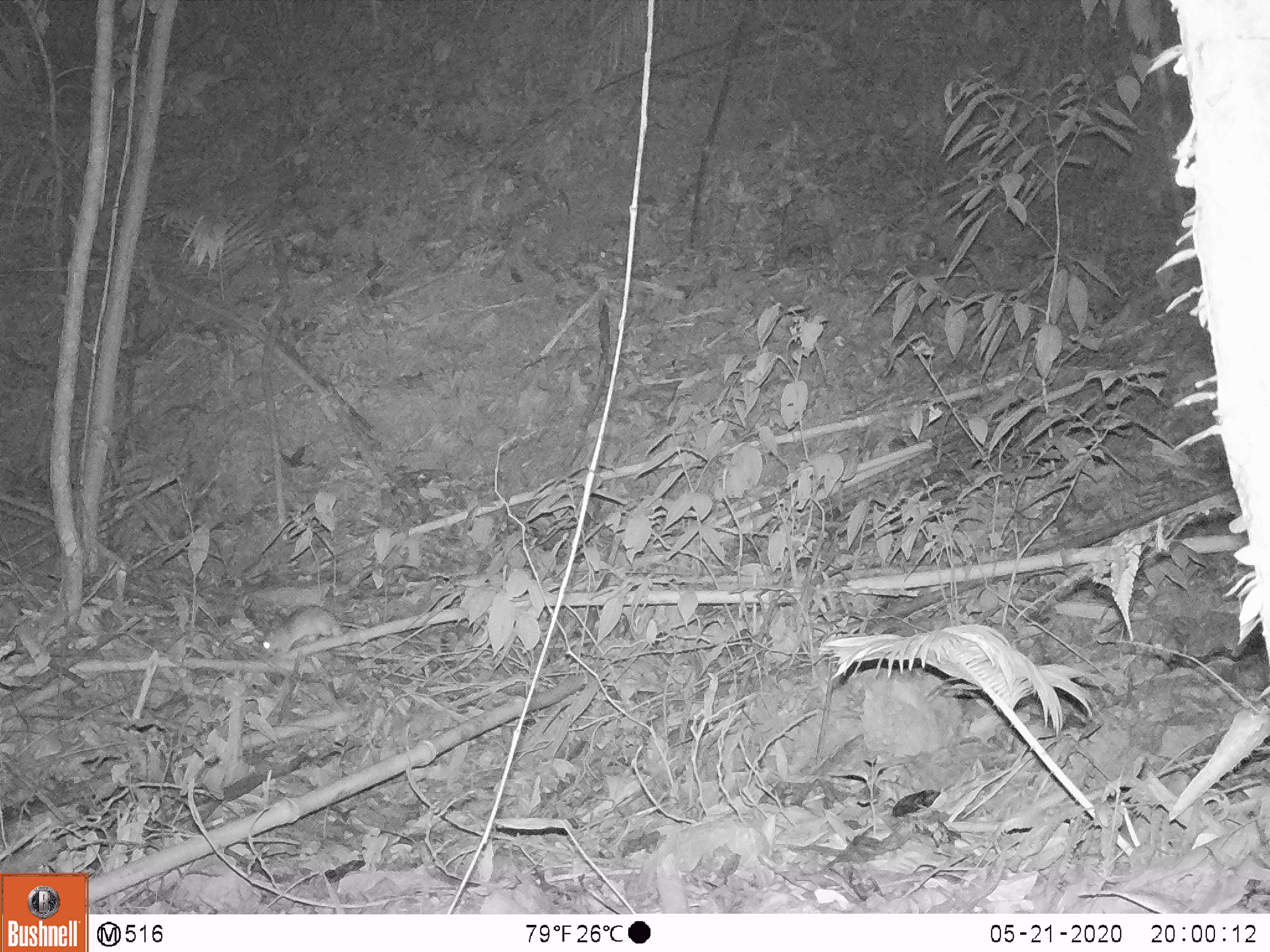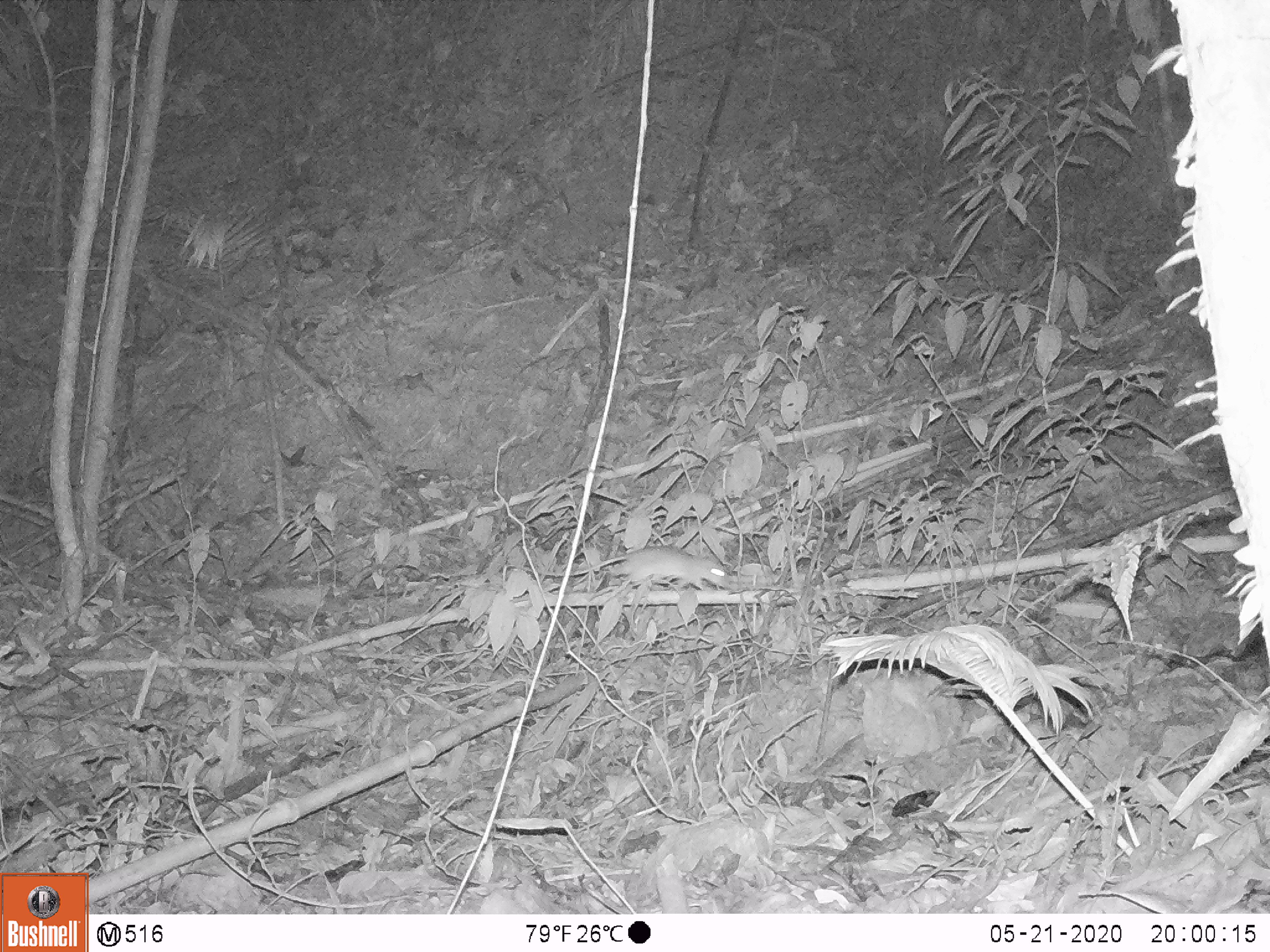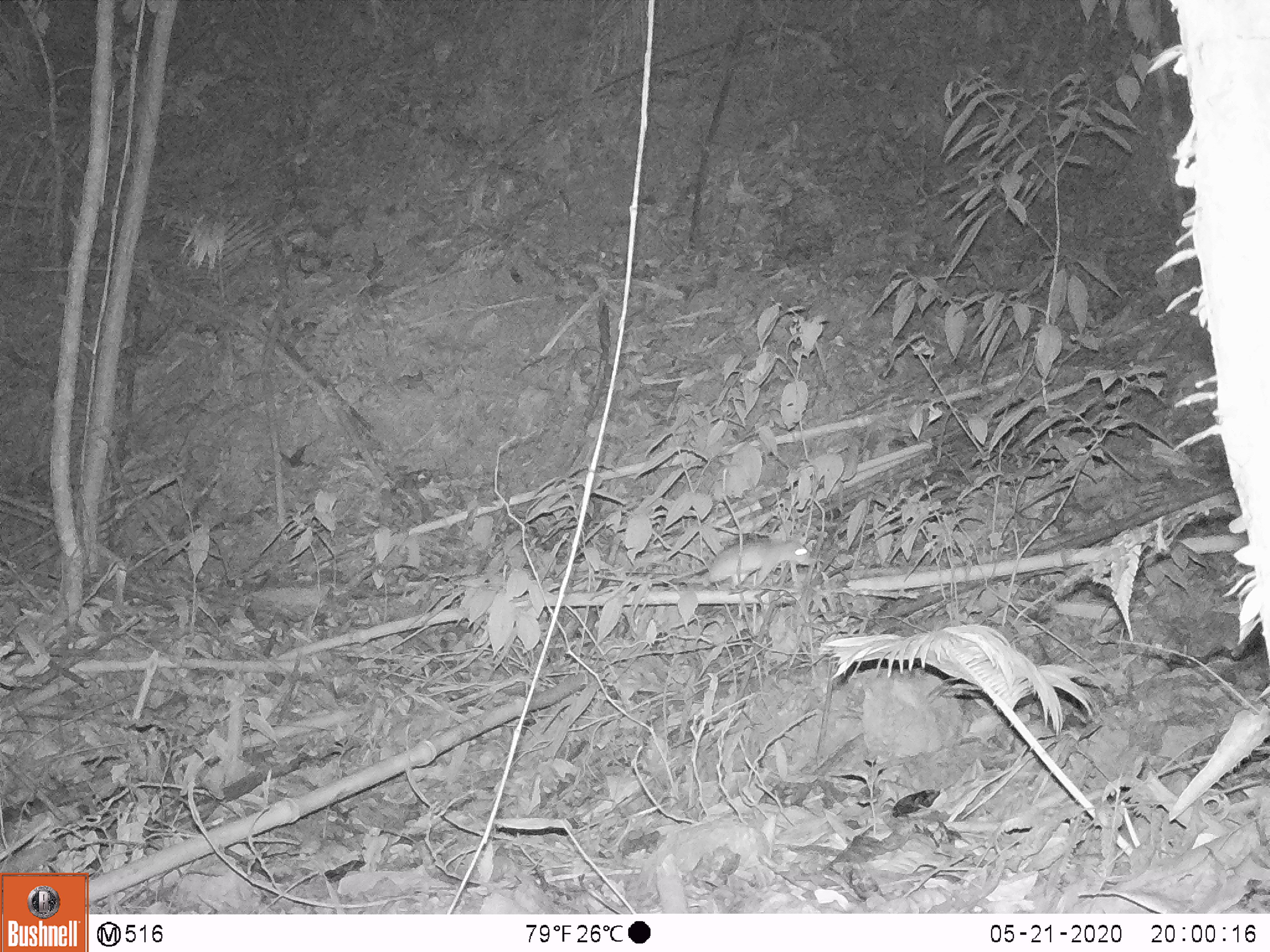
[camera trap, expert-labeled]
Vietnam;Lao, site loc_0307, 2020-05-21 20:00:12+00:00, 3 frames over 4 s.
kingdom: Animalia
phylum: Chordata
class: Mammalia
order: Rodentia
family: Muridae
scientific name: Muridae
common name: old-world mice and rats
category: unidentified murid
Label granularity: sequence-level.